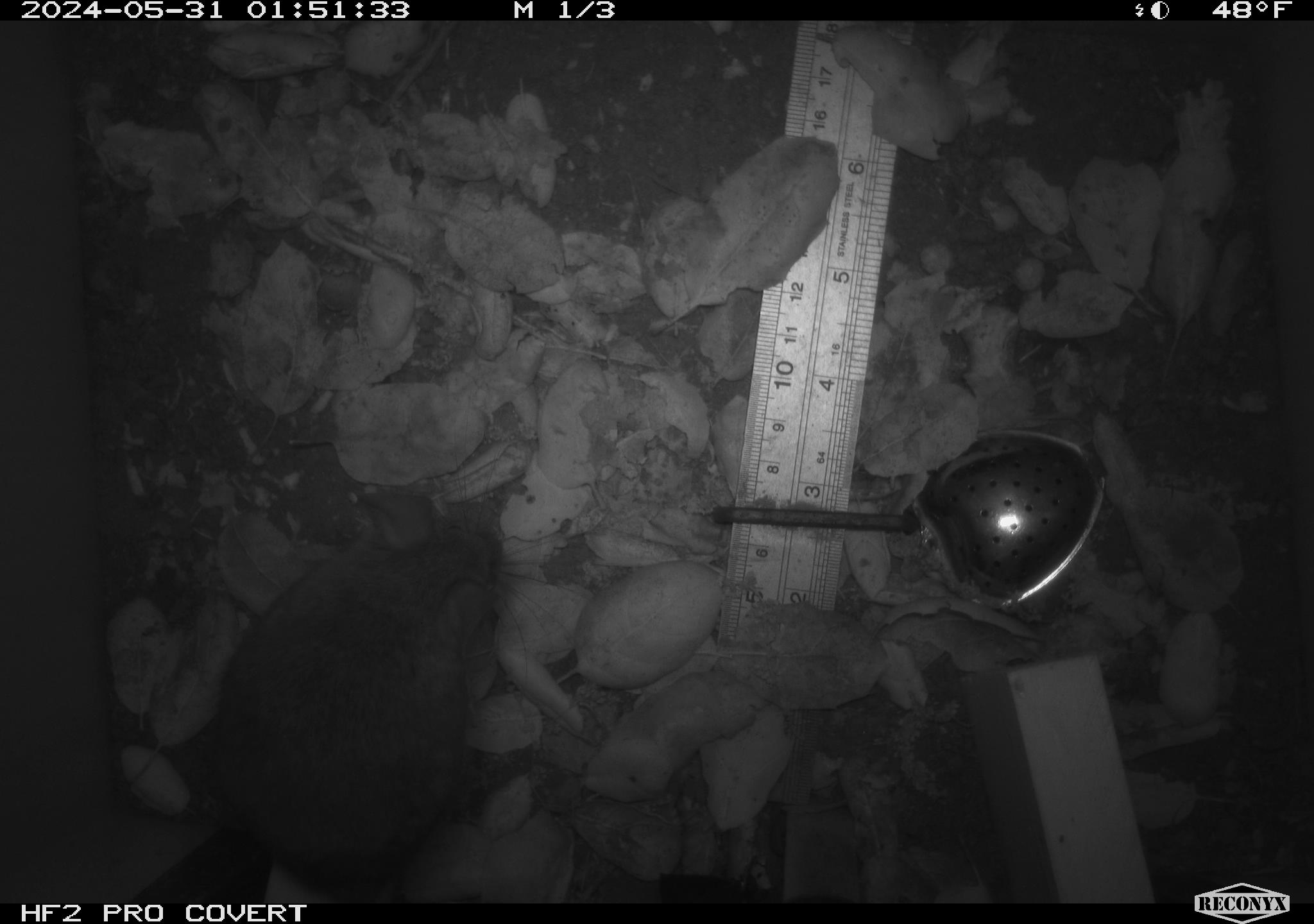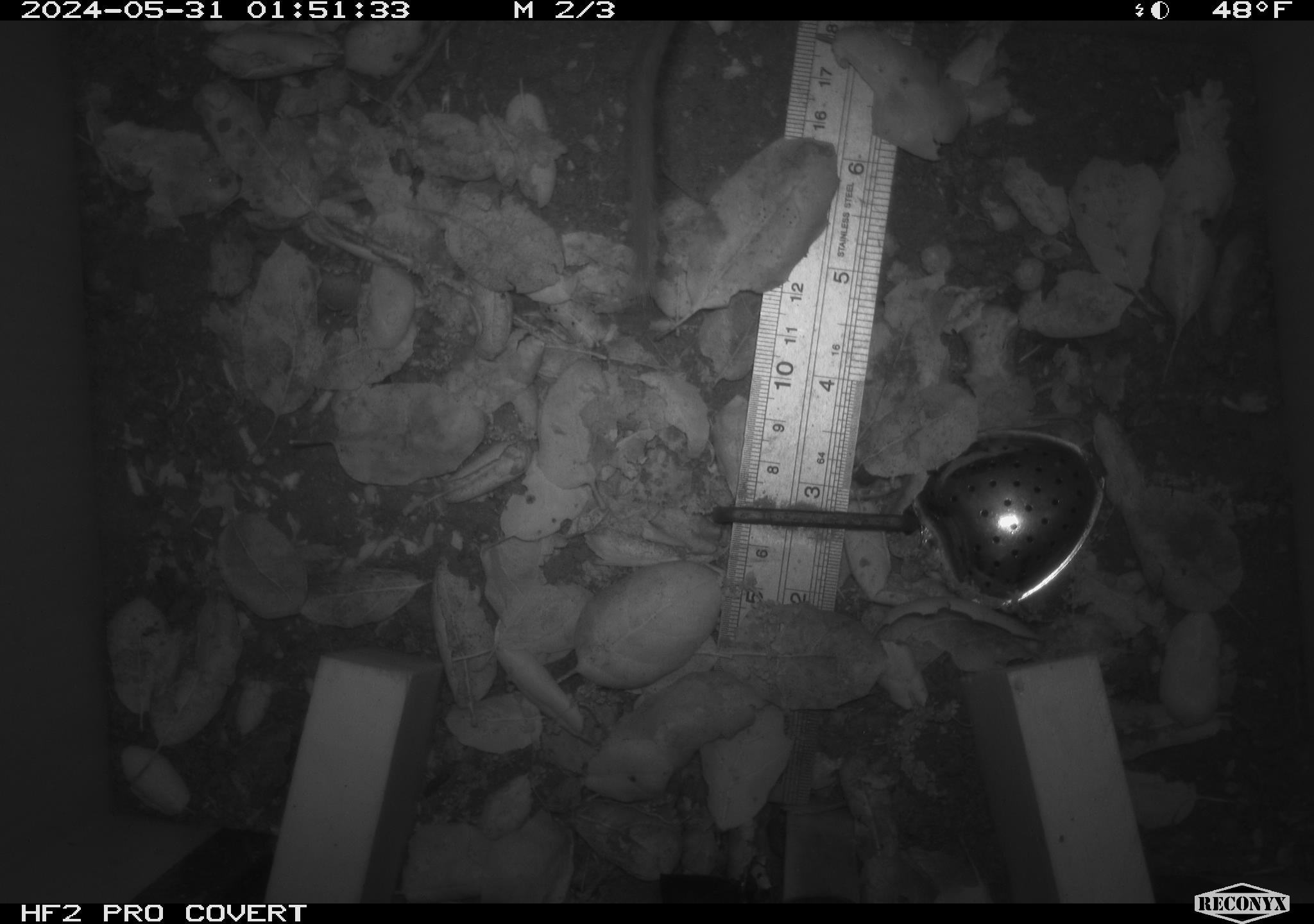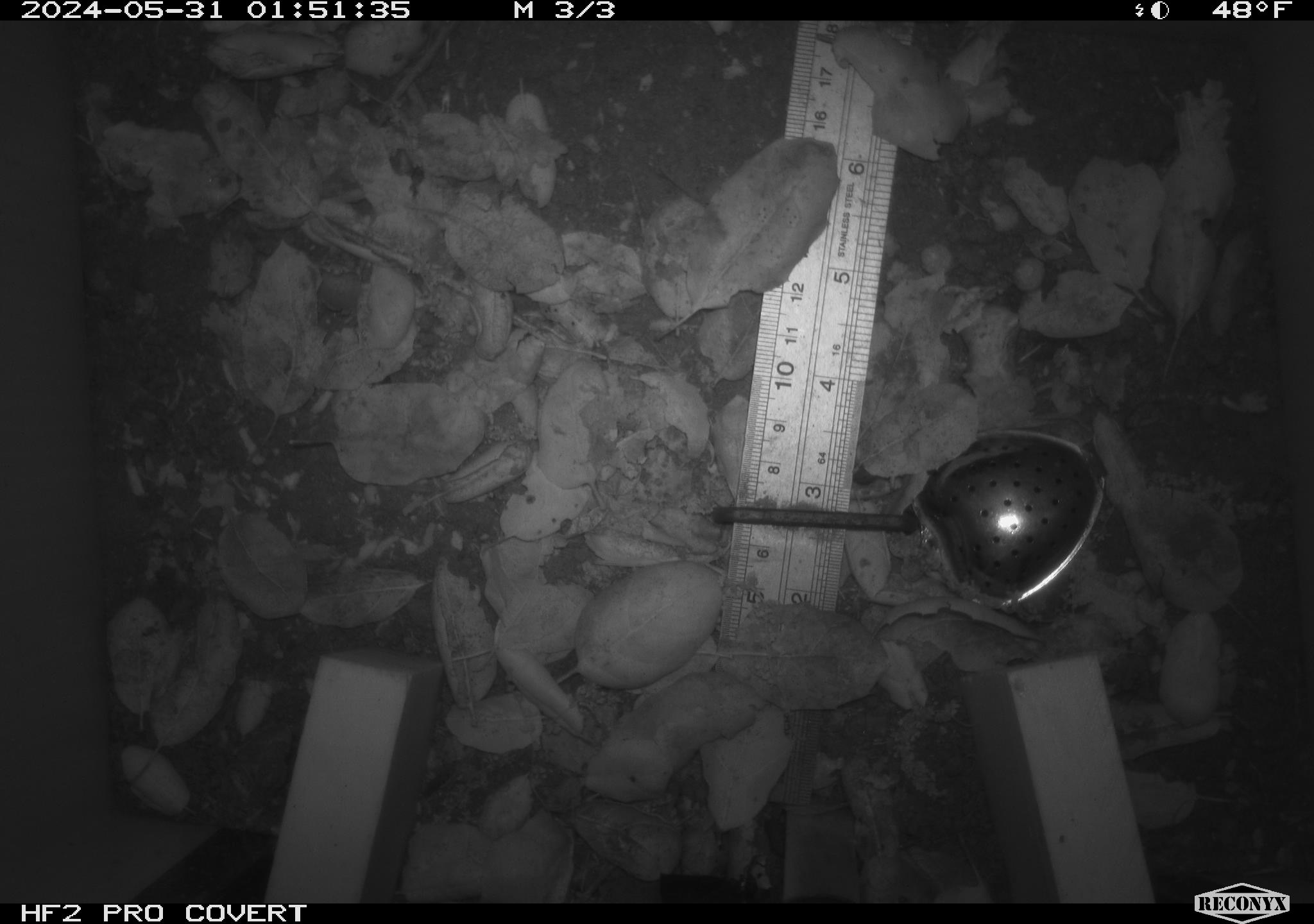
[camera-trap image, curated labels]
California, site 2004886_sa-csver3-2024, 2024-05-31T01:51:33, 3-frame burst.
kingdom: Animalia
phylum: Chordata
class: Mammalia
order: Rodentia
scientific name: Rodentia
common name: rodent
Rodent (Rodentia).